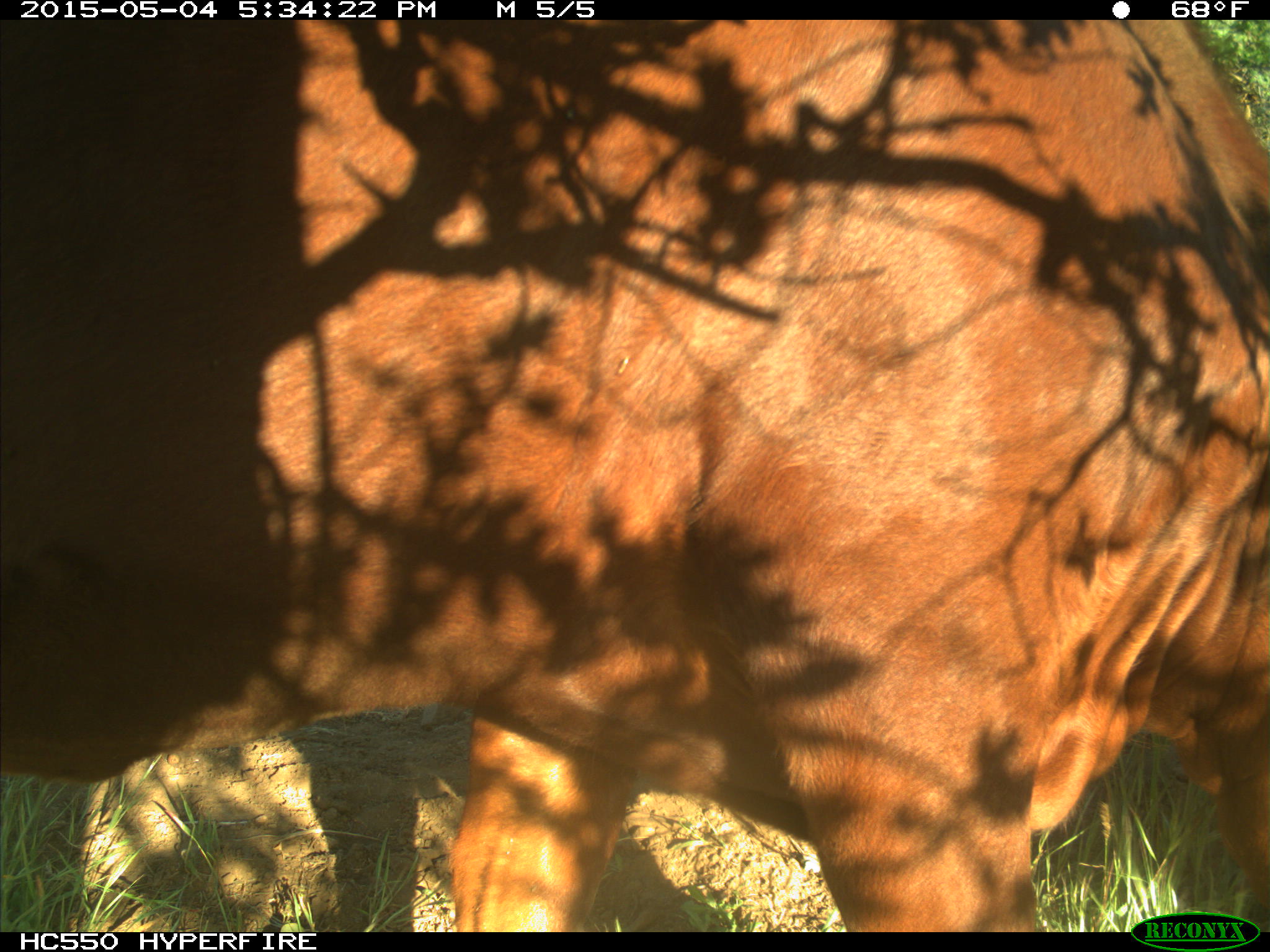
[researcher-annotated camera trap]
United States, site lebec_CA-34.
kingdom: Animalia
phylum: Chordata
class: Mammalia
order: Artiodactyla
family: Bovidae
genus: Bos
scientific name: Bos taurus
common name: domestic cow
Bos taurus (domestic cow).